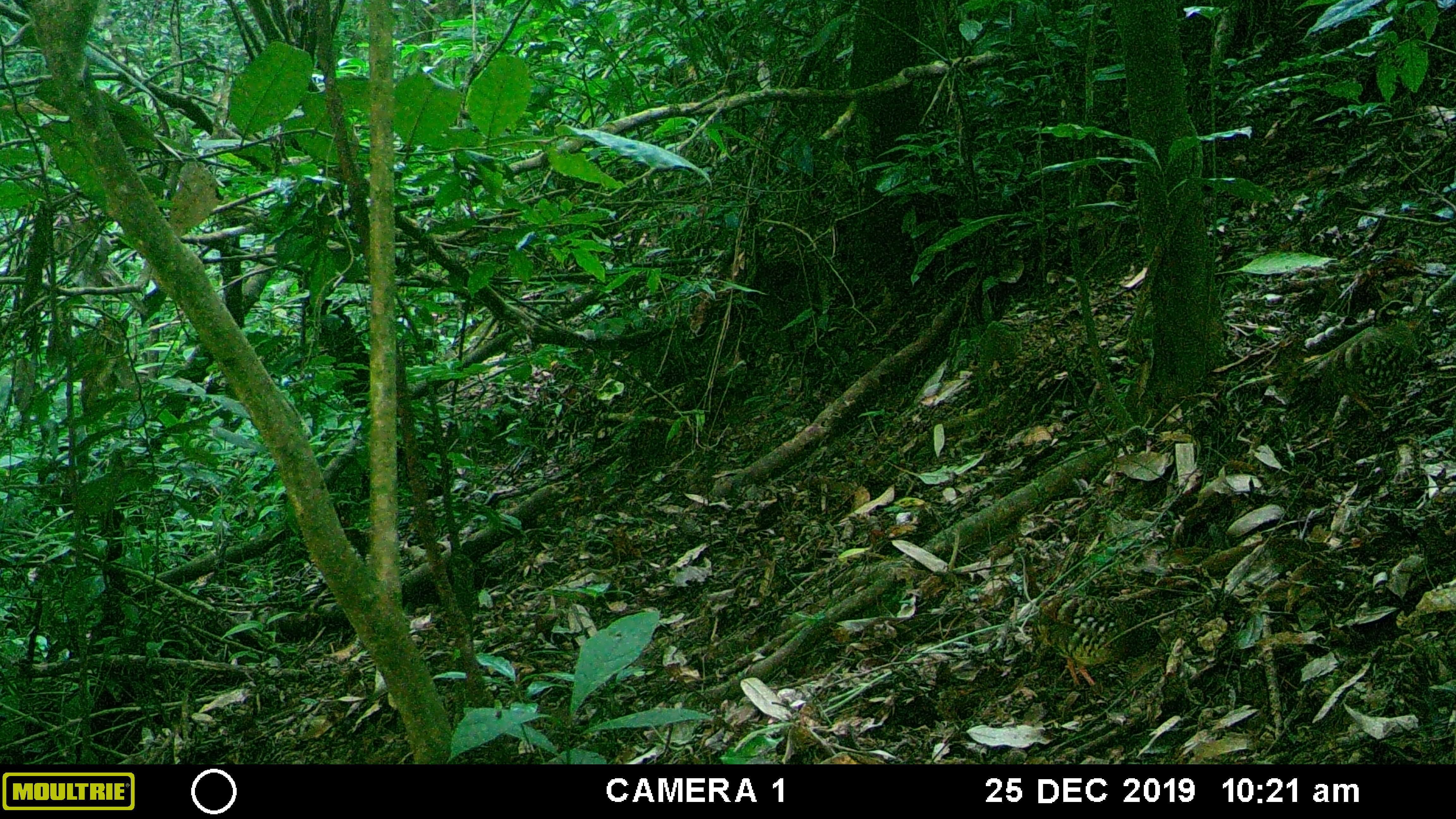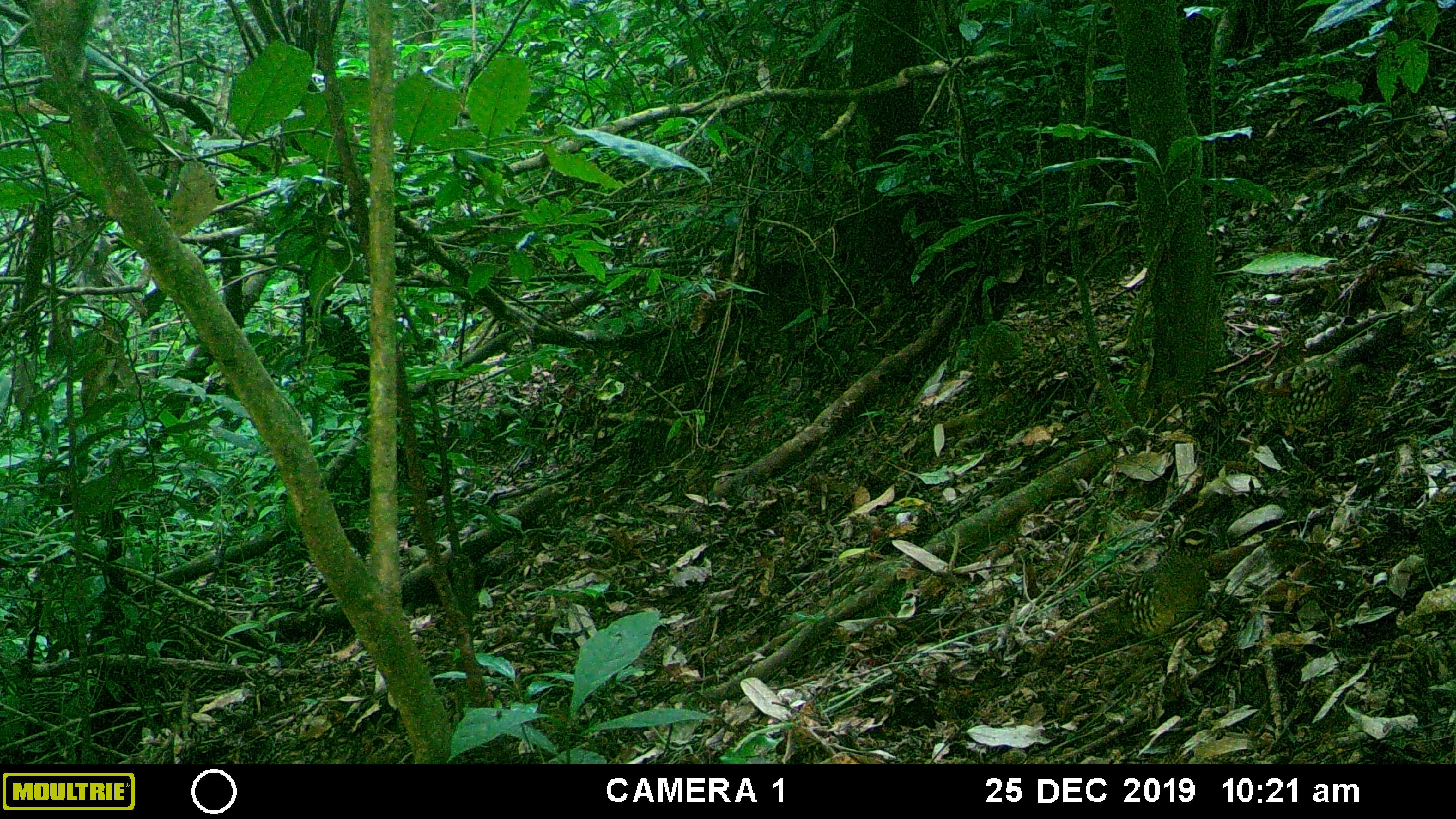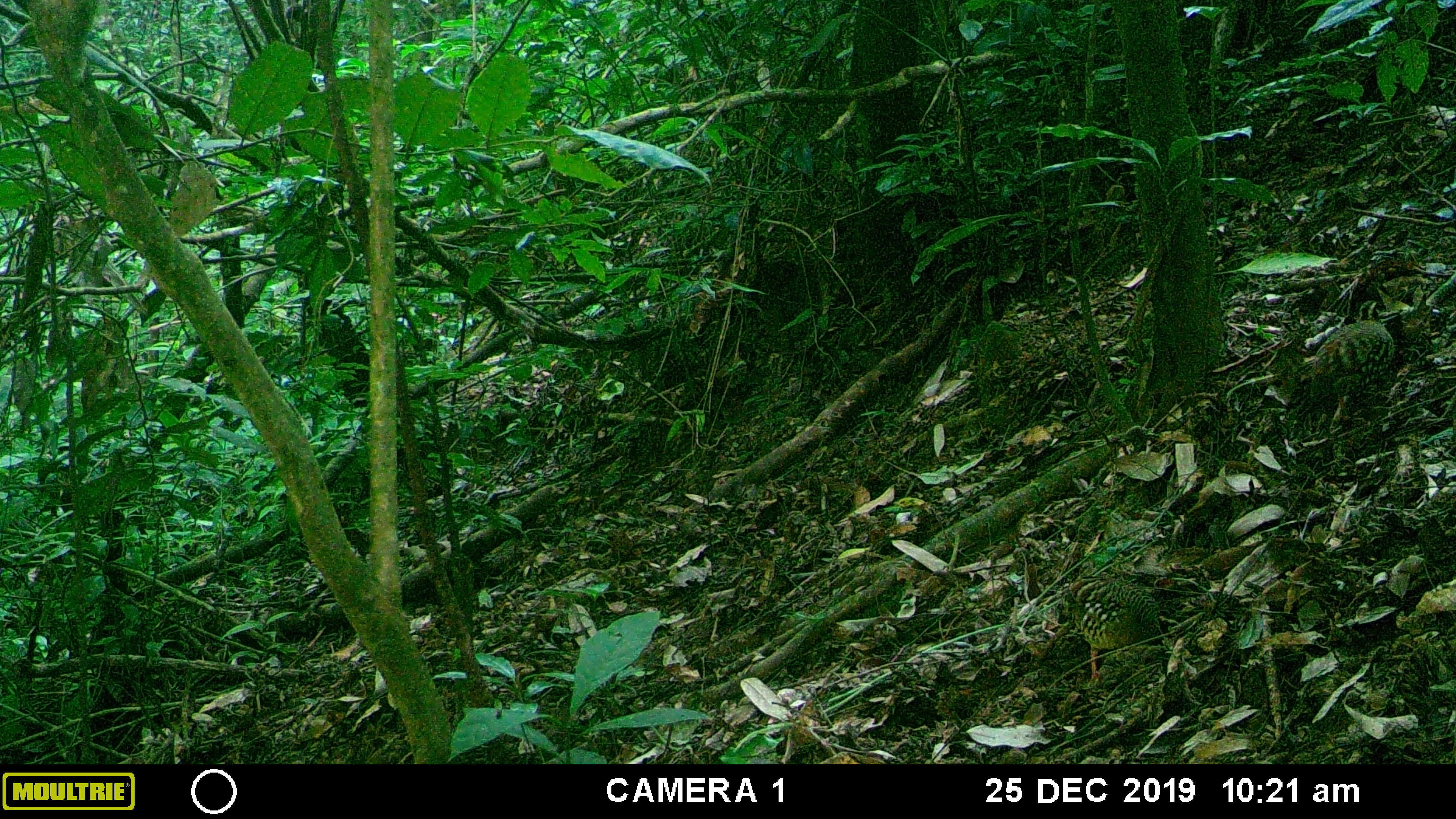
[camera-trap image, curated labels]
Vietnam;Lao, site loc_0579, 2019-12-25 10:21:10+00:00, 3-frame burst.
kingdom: Animalia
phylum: Chordata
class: Aves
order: Galliformes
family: Phasianidae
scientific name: Phasianidae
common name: partridge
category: unidentified partridge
Unidentified partridge (partridge) (Phasianidae). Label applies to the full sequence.